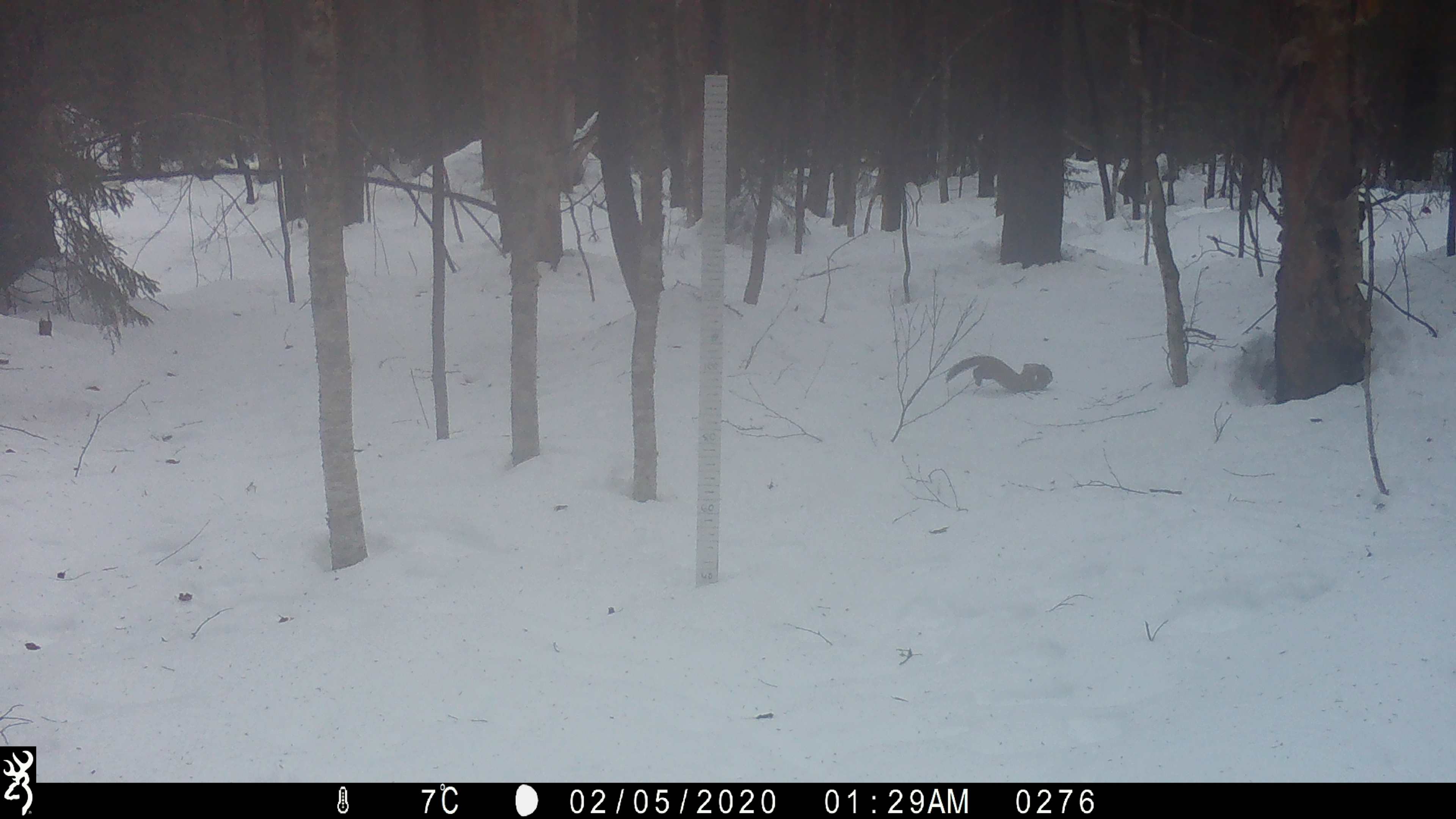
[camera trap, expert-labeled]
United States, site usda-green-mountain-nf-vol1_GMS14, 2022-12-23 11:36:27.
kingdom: Animalia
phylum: Chordata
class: Mammalia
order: Carnivora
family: Mustelidae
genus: Pekania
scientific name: Pekania pennanti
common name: fisher